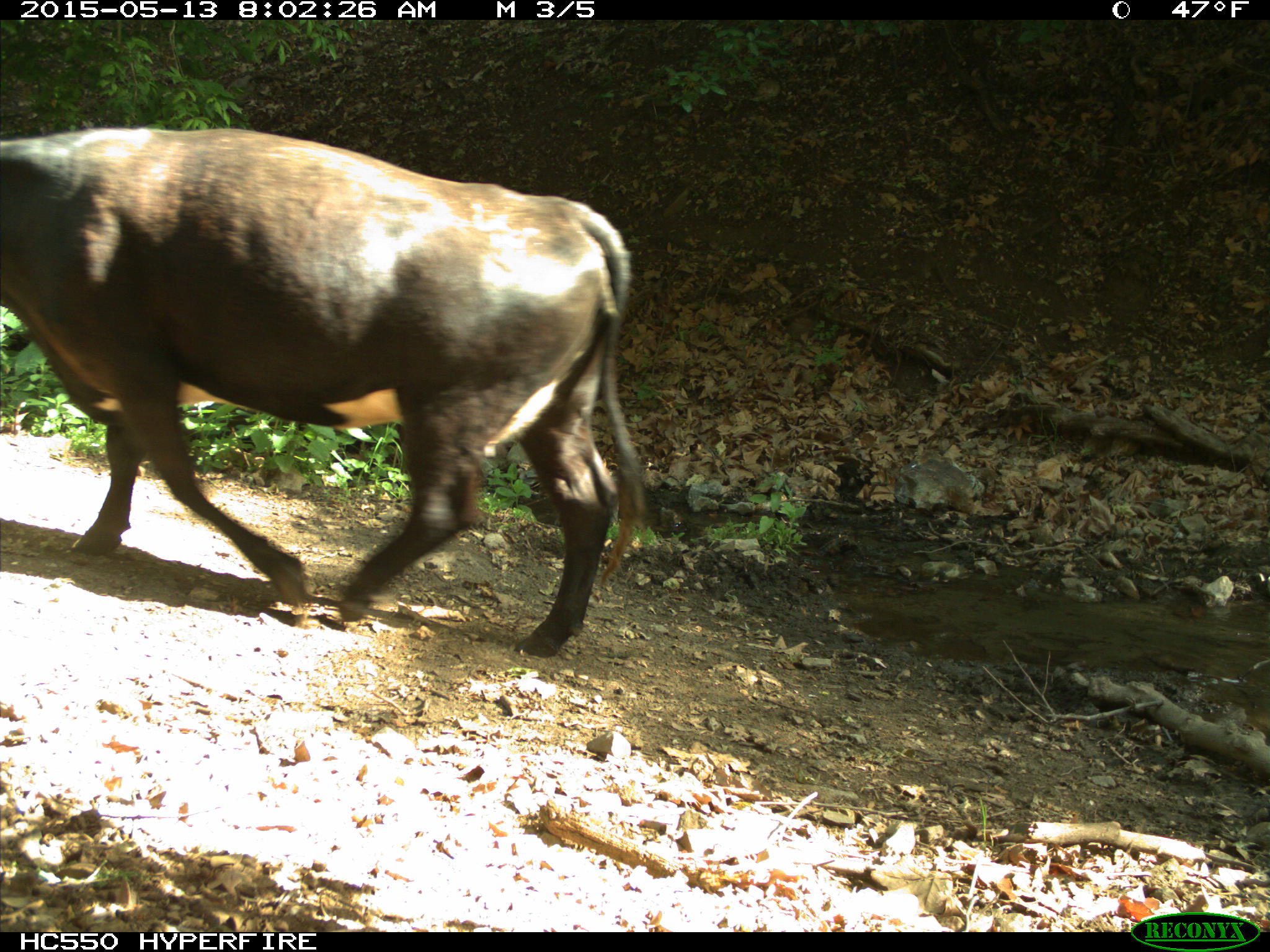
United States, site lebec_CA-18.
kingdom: Animalia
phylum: Chordata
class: Mammalia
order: Artiodactyla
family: Bovidae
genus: Bos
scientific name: Bos taurus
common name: domestic cow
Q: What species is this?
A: Bos taurus (domestic cow).